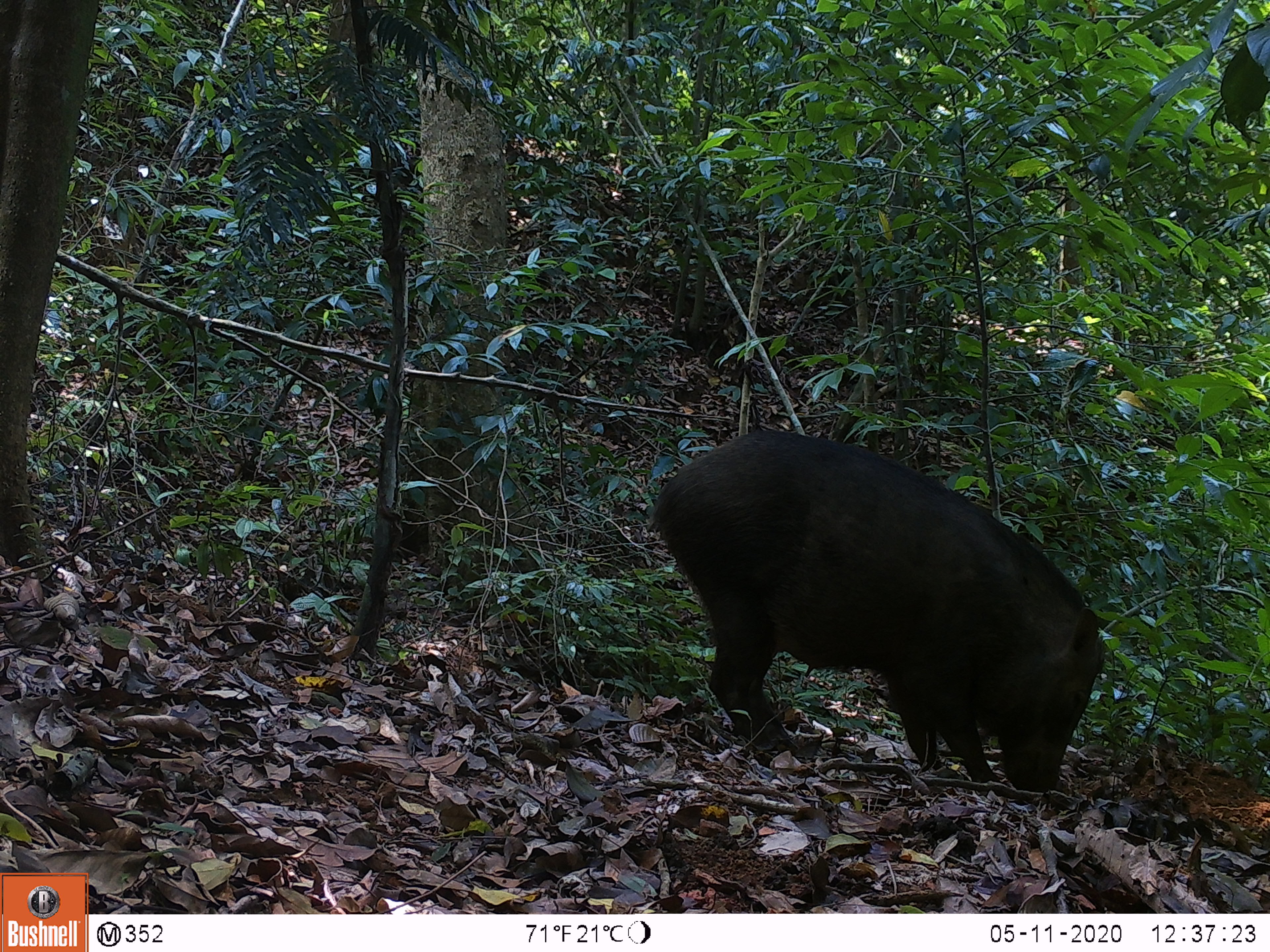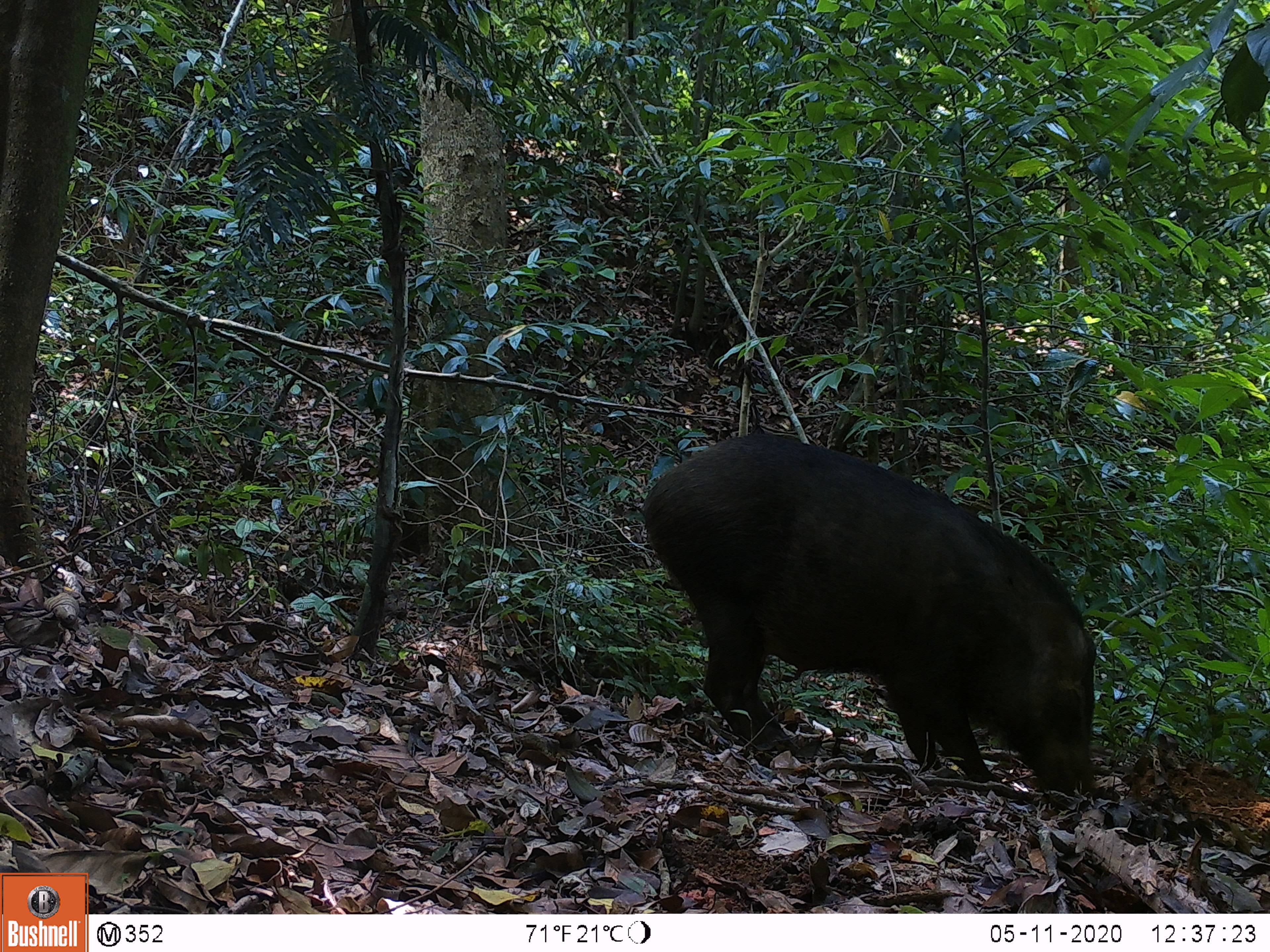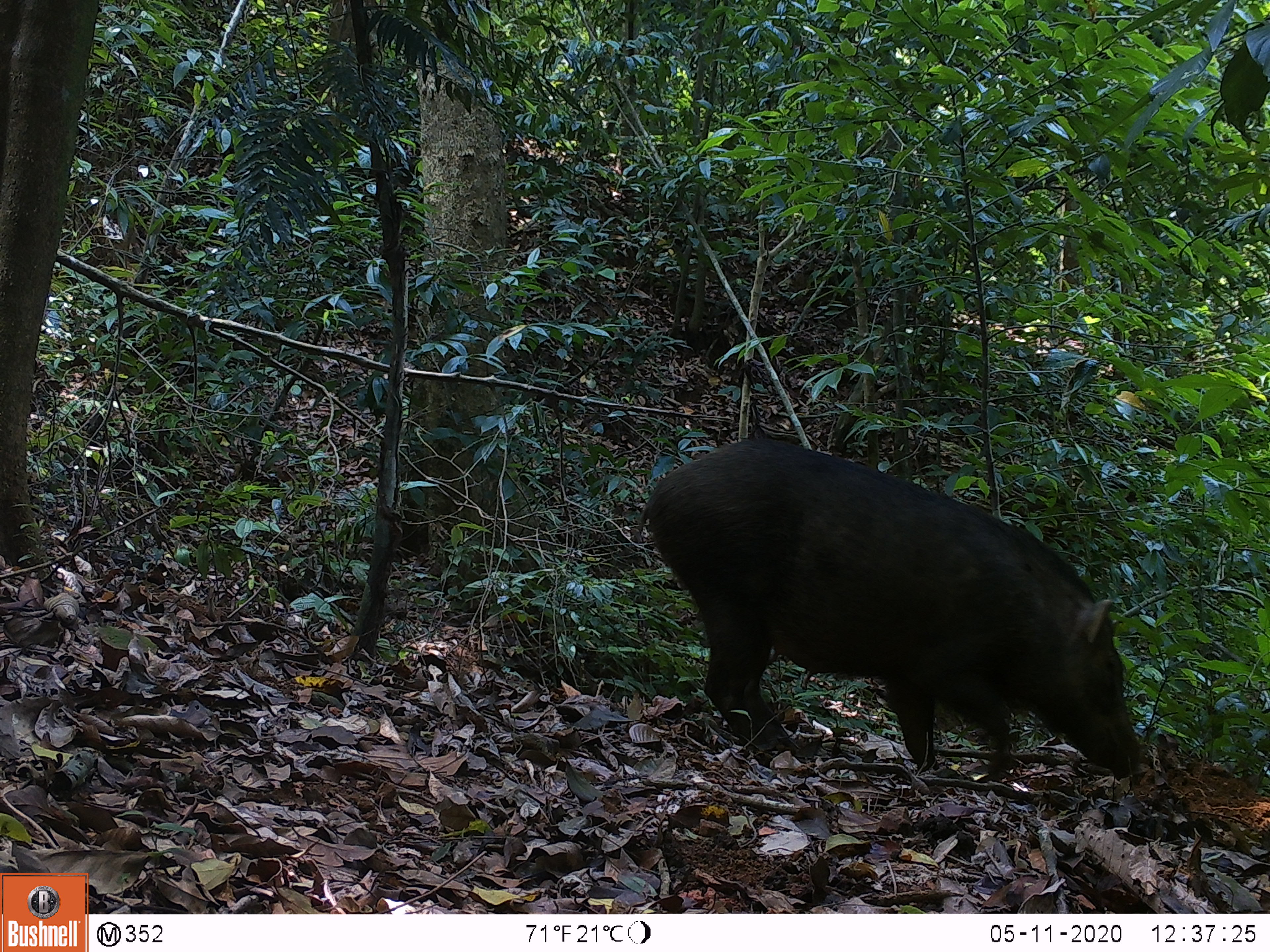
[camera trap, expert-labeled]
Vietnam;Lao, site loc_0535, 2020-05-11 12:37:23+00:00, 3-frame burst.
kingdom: Animalia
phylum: Chordata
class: Mammalia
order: Artiodactyla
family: Suidae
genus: Sus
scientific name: Sus scrofa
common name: eurasian wild pig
Eurasian wild pig (Sus scrofa). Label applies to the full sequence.